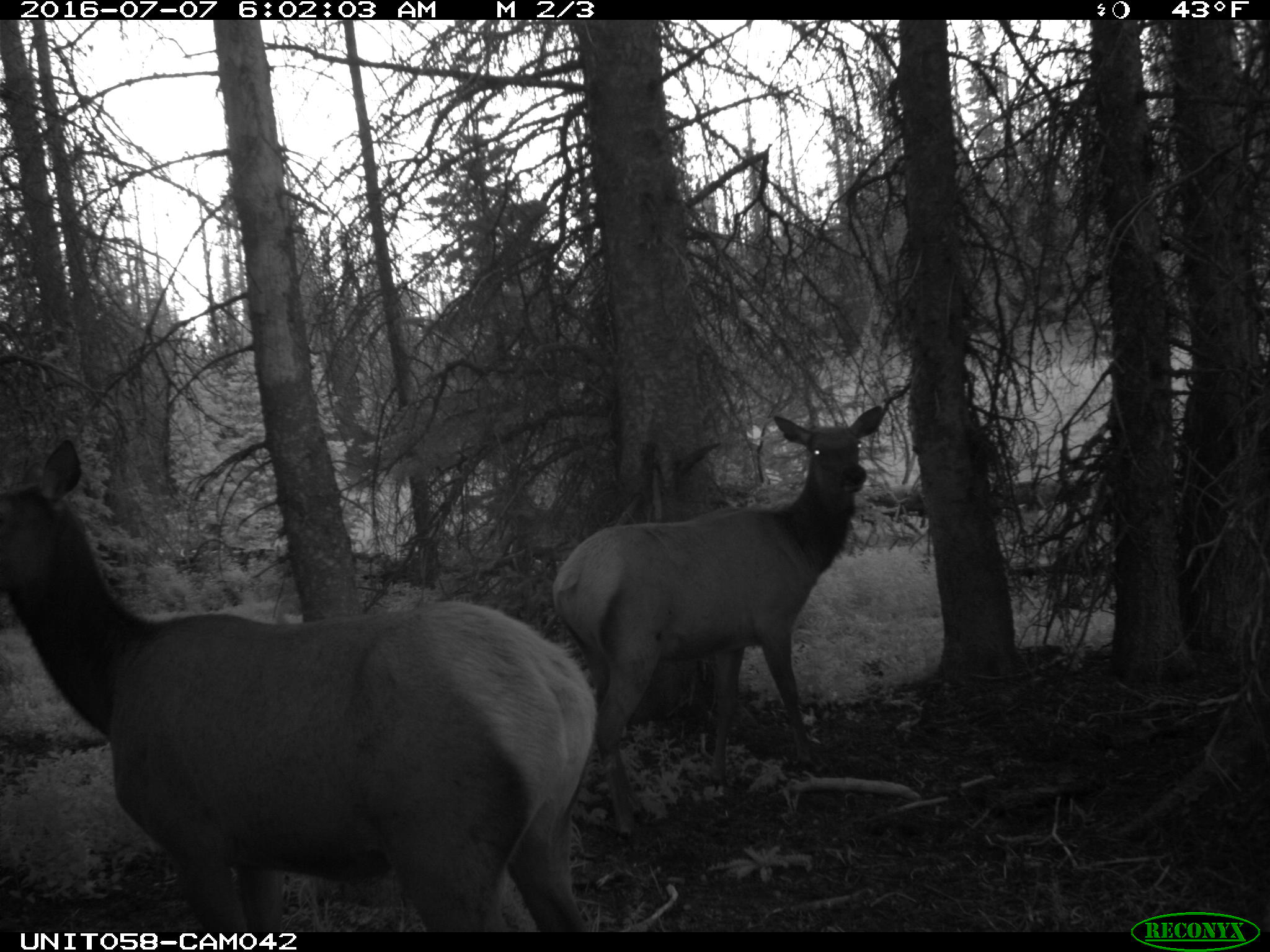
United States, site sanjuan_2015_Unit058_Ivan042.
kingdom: Animalia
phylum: Chordata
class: Mammalia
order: Artiodactyla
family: Cervidae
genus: Cervus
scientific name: Cervus elaphus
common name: red deer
Cervus elaphus (red deer).